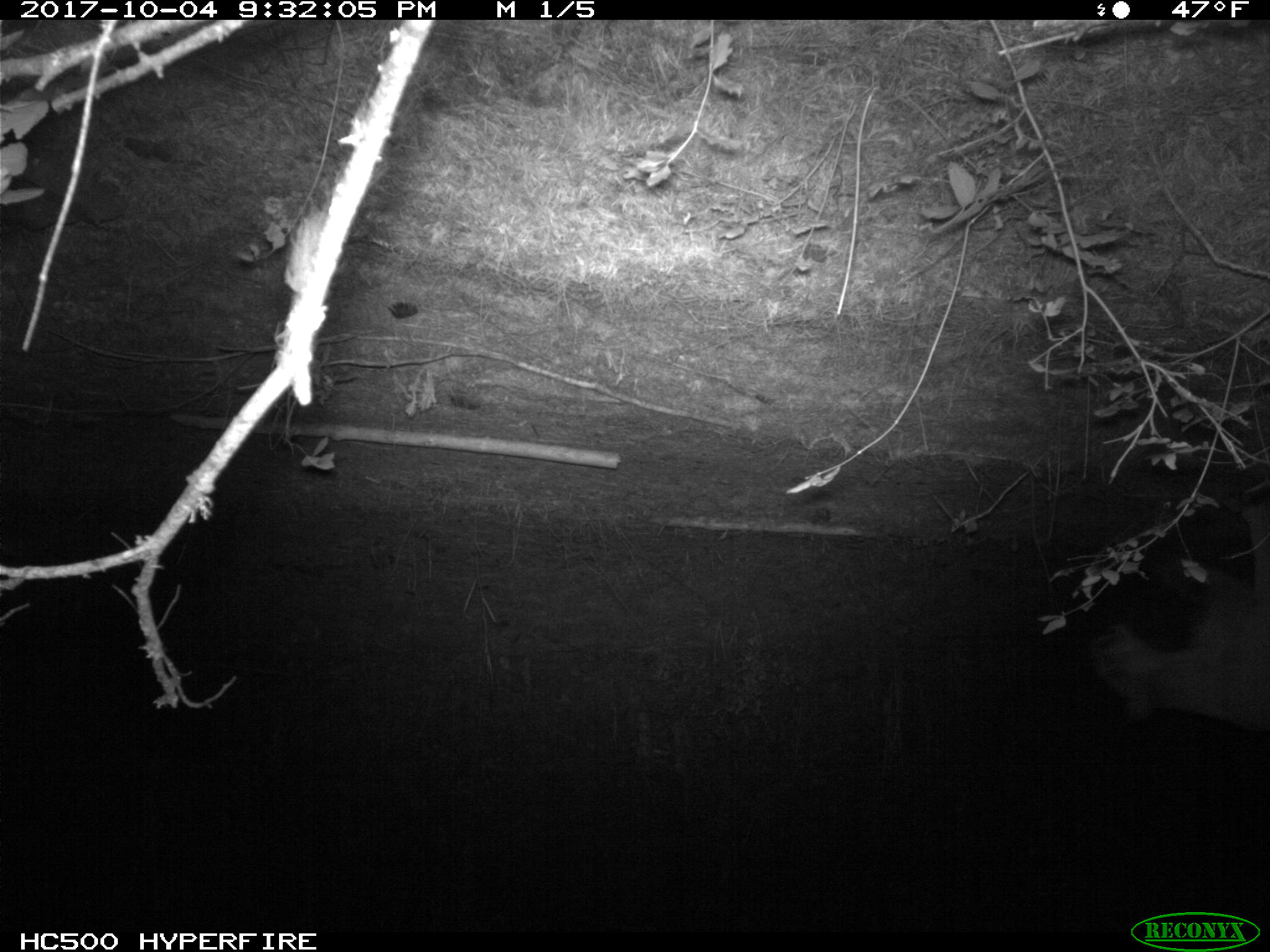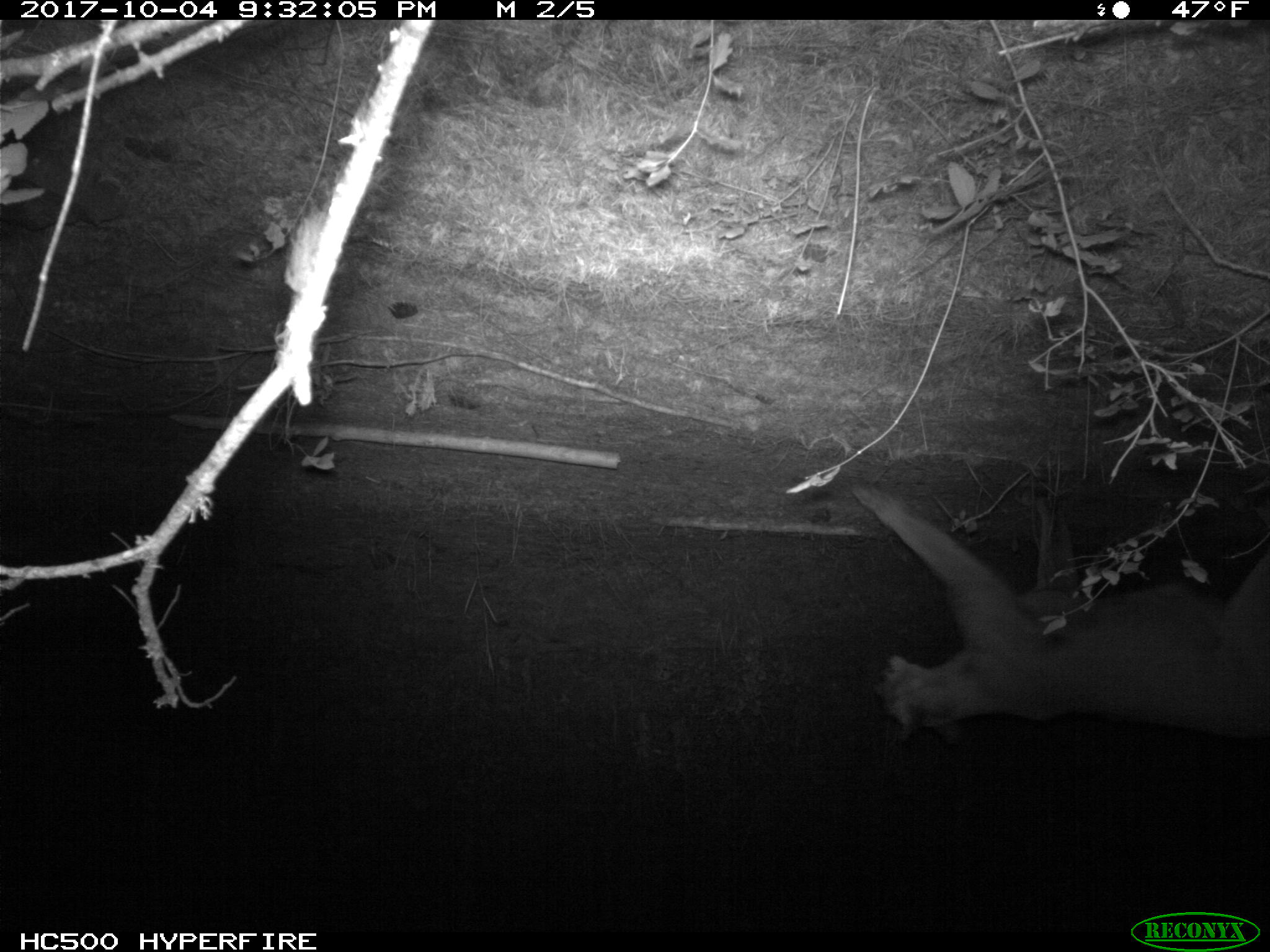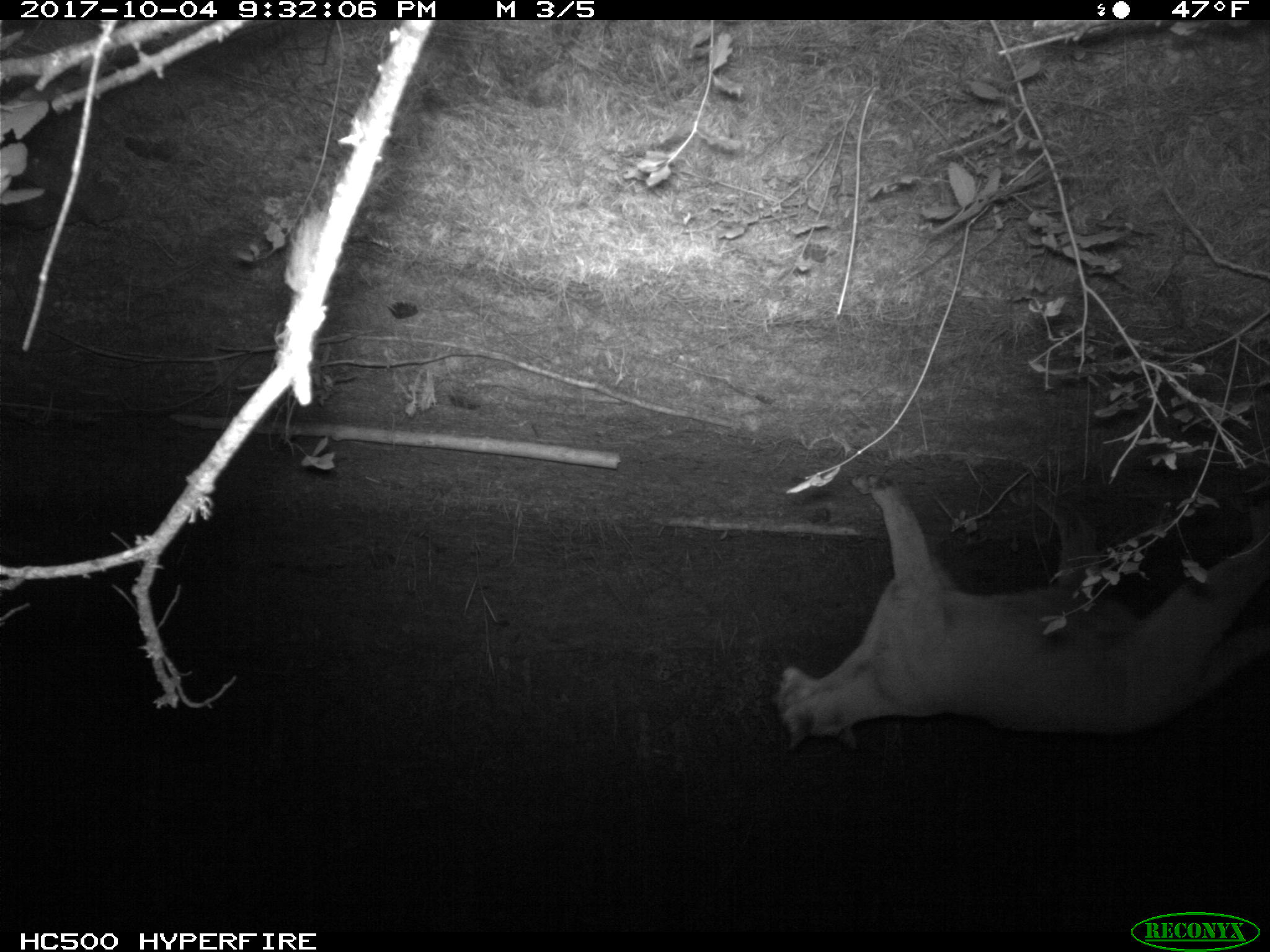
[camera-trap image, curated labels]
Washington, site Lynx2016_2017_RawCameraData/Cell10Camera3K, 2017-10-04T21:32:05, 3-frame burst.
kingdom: Animalia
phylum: Chordata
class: Mammalia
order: Carnivora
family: Felidae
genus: Puma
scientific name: Puma concolor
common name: mountain lion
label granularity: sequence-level